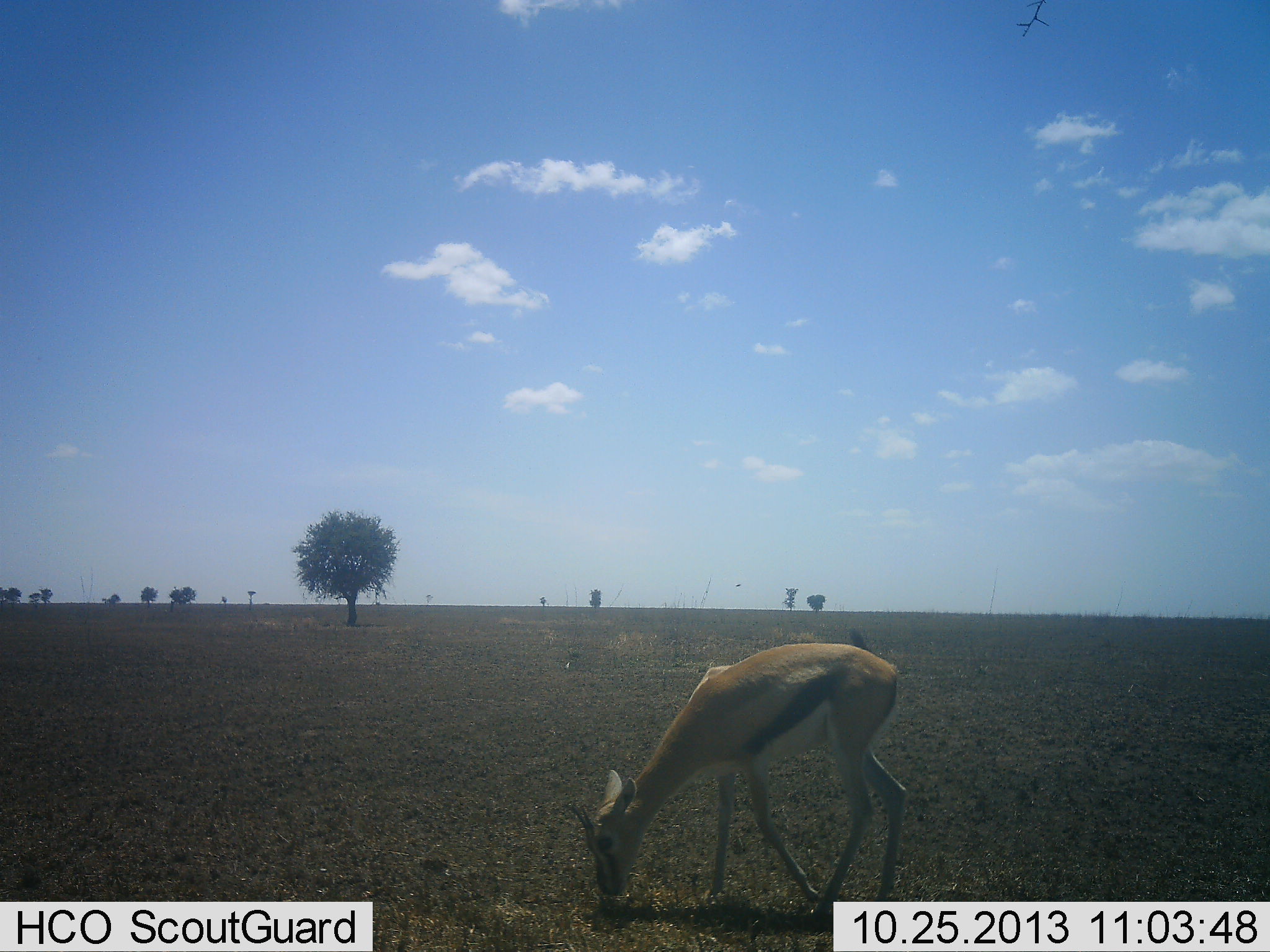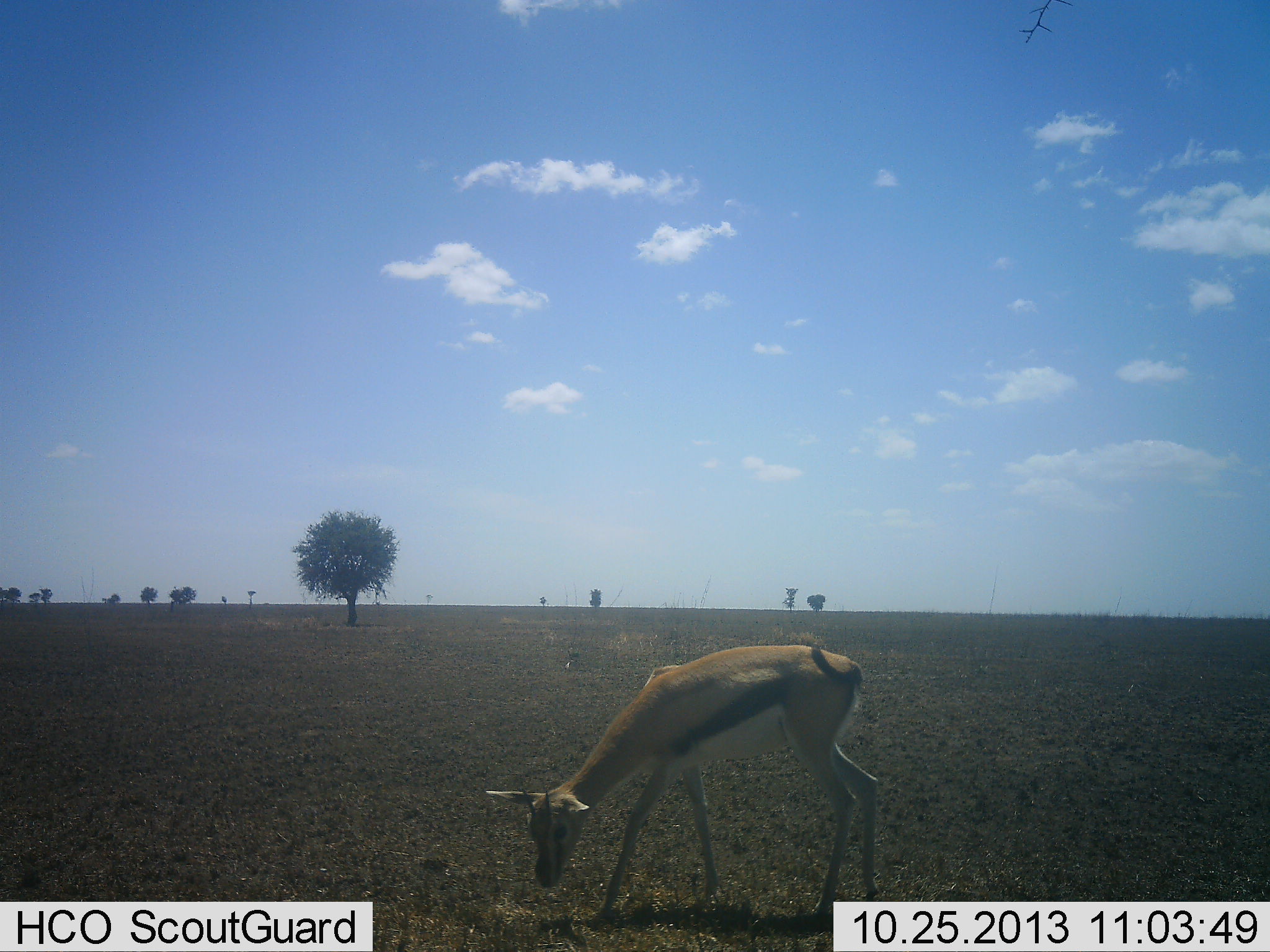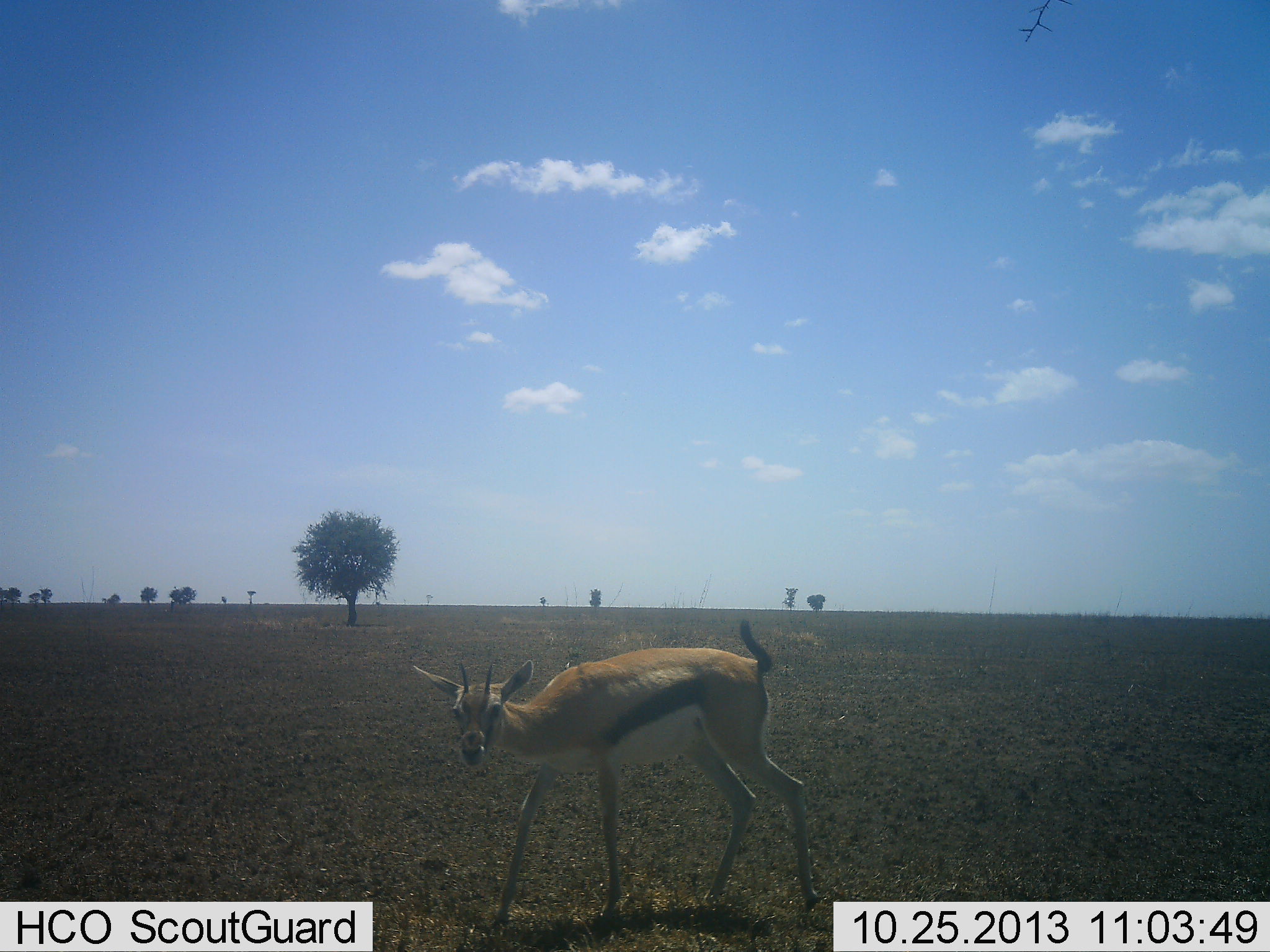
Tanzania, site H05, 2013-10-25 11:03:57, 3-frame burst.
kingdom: Animalia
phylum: Chordata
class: Mammalia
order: Artiodactyla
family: Bovidae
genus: Eudorcas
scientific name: Eudorcas thomsonii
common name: thomson's gazelle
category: gazellethomsons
Gazellethomsons (thomson's gazelle) (Eudorcas thomsonii), count 1. Behavior (volunteer vote fractions): standing 0%, resting 0%, moving 10%, interacting 0%. Young present (vote fraction): 0%. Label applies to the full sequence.